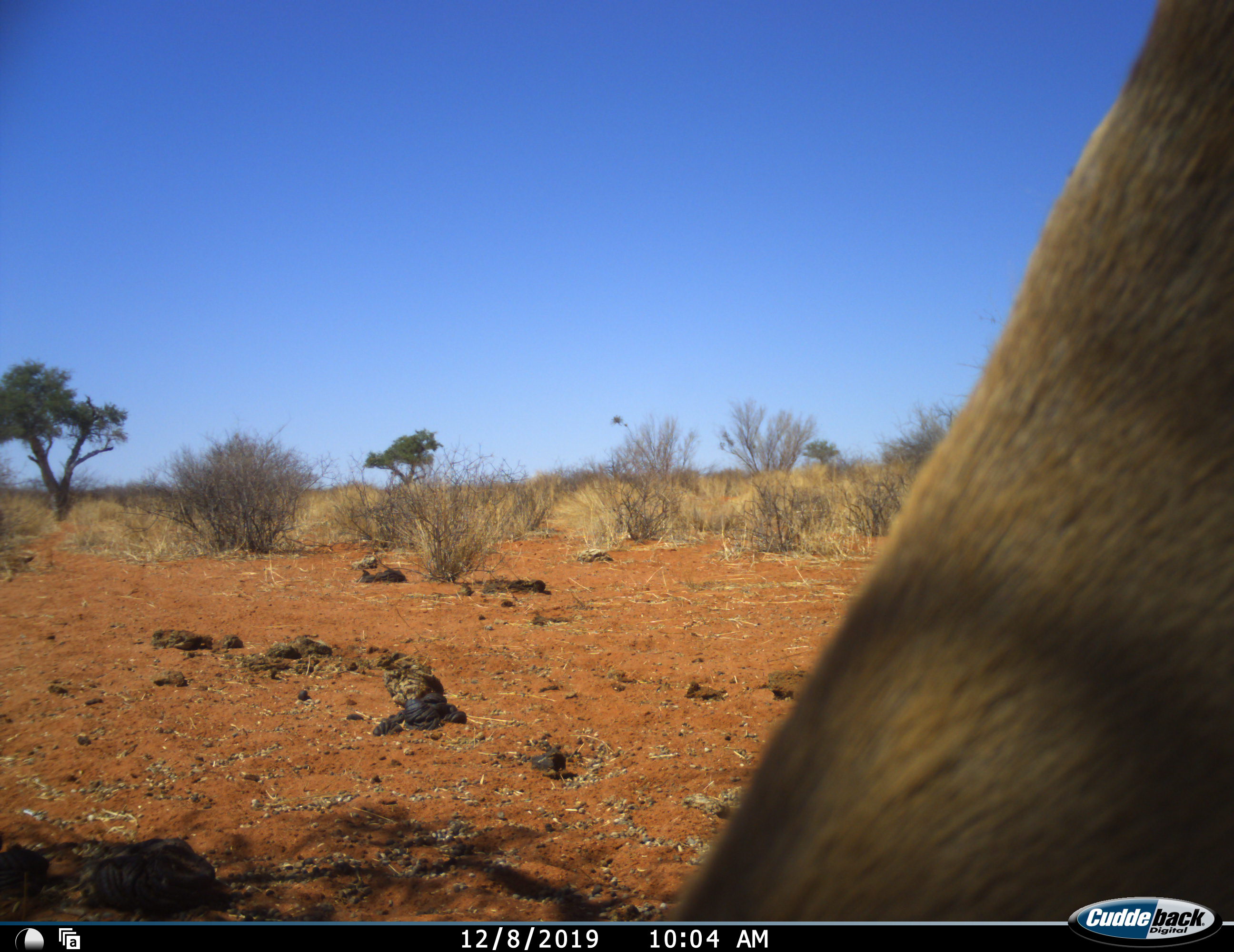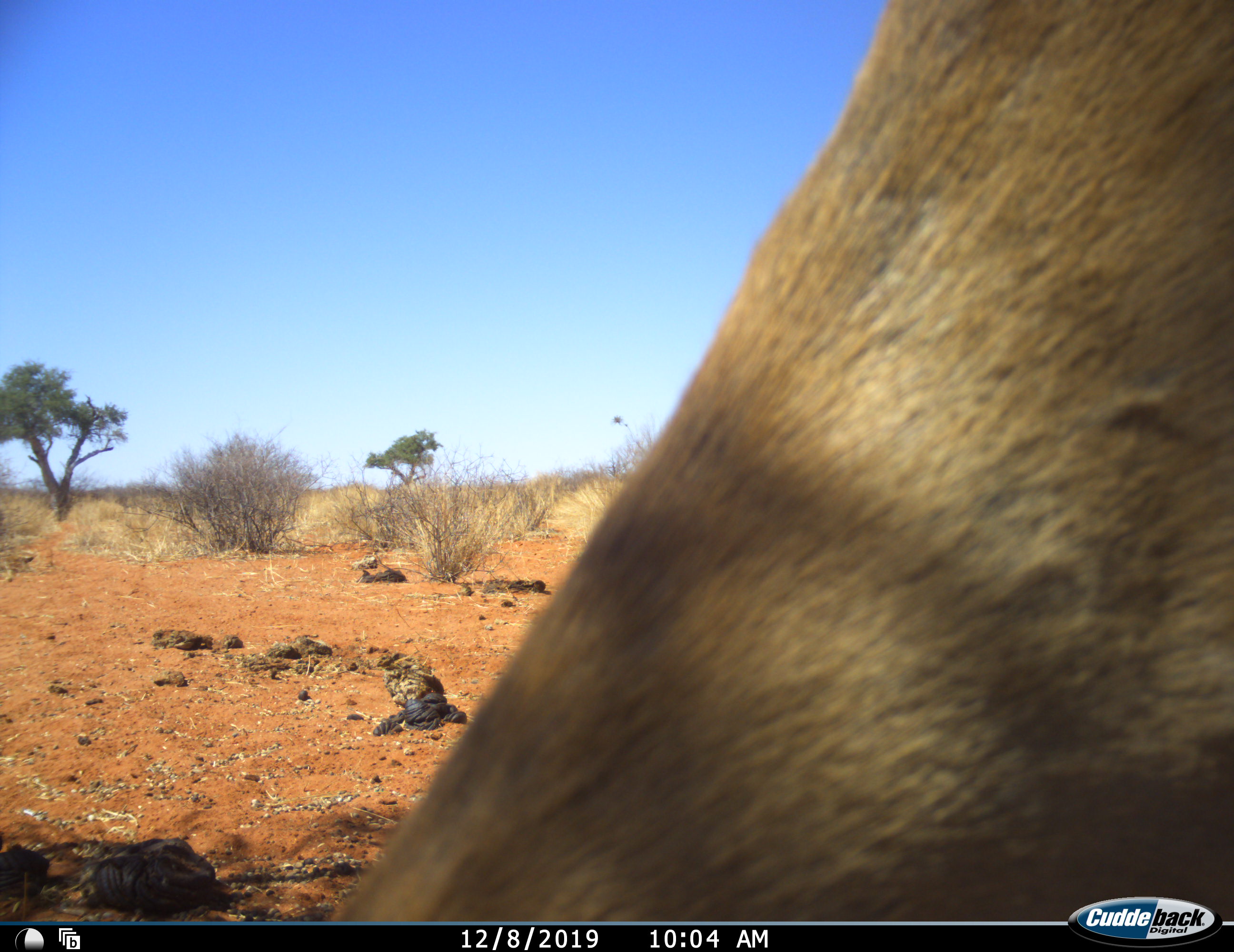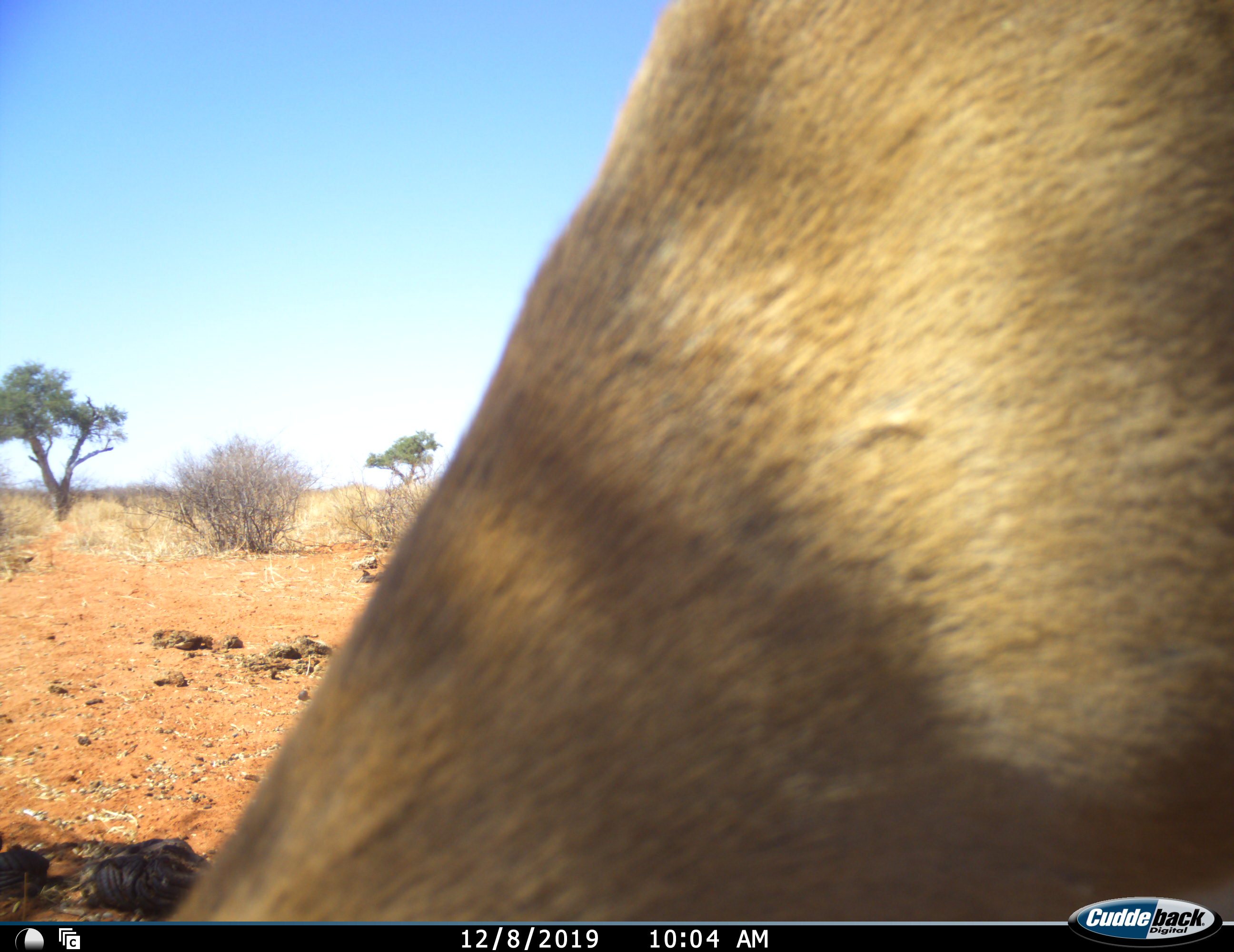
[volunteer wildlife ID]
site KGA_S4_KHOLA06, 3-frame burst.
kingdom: Animalia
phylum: Chordata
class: Mammalia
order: Artiodactyla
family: Bovidae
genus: Antidorcas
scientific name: Antidorcas marsupialis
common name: springbok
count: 1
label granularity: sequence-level